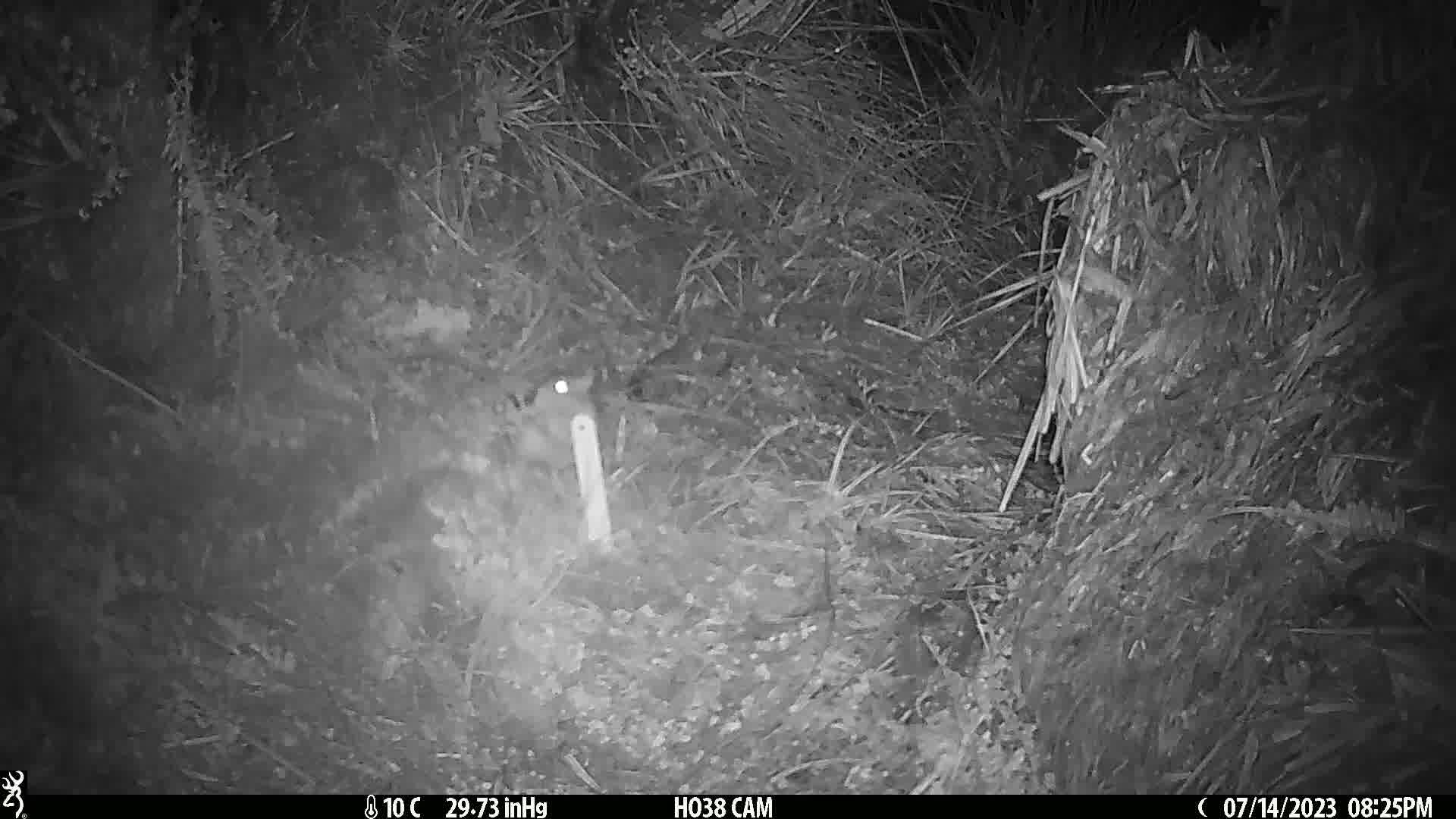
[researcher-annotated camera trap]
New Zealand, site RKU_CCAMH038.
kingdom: Animalia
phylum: Chordata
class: Mammalia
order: Rodentia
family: Muridae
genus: Rattus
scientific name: Rattus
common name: rat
Rat (Rattus).